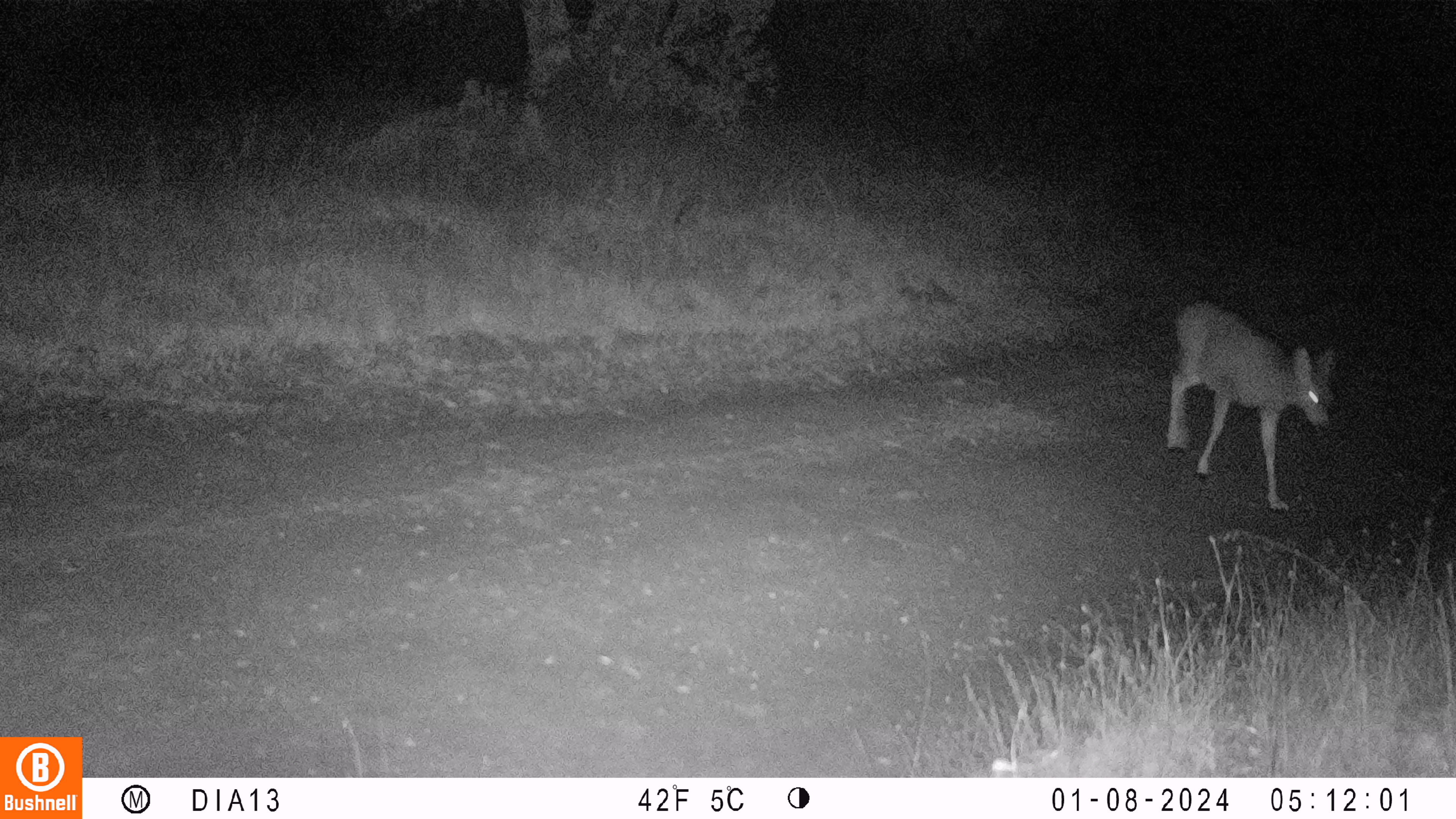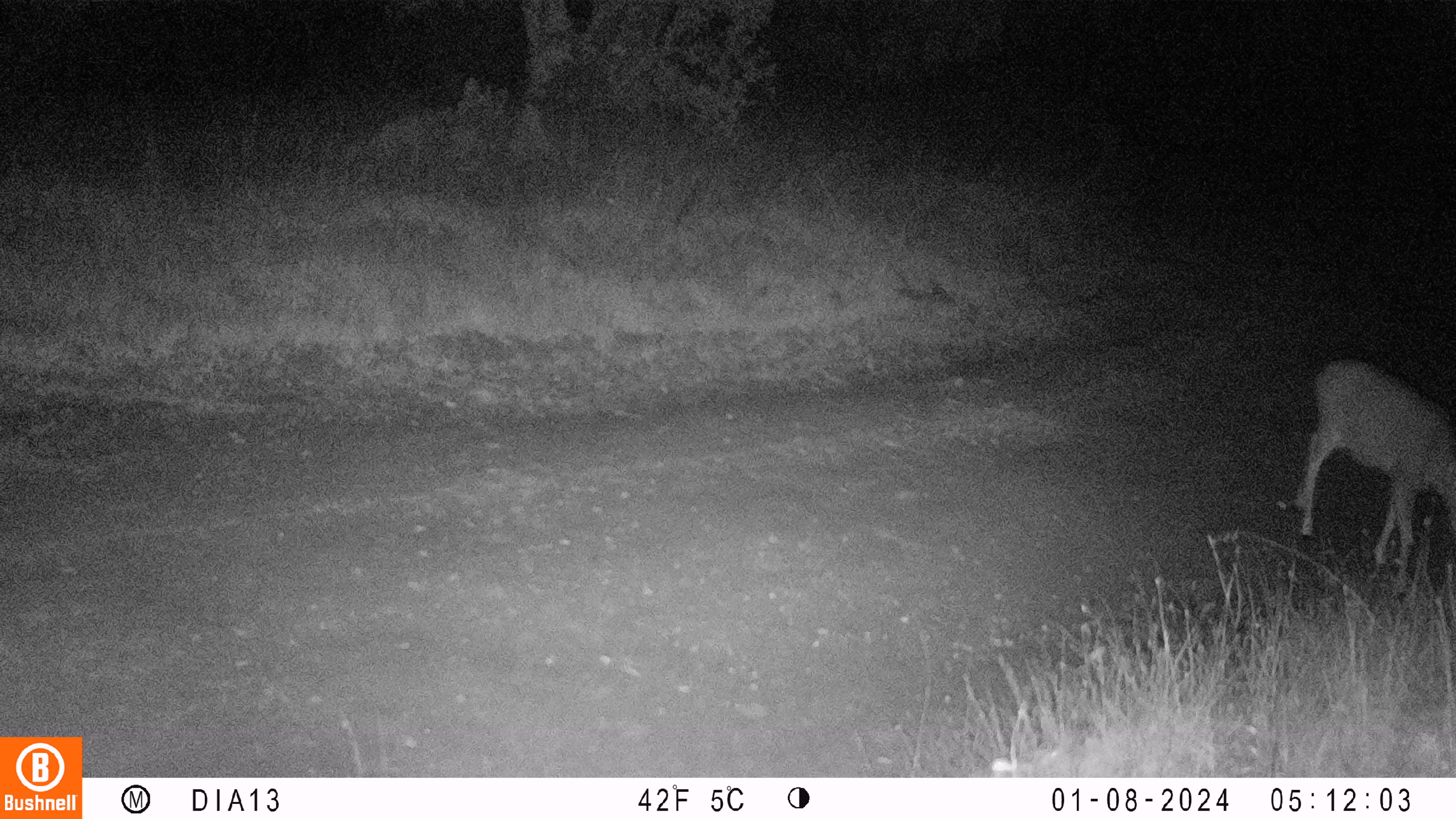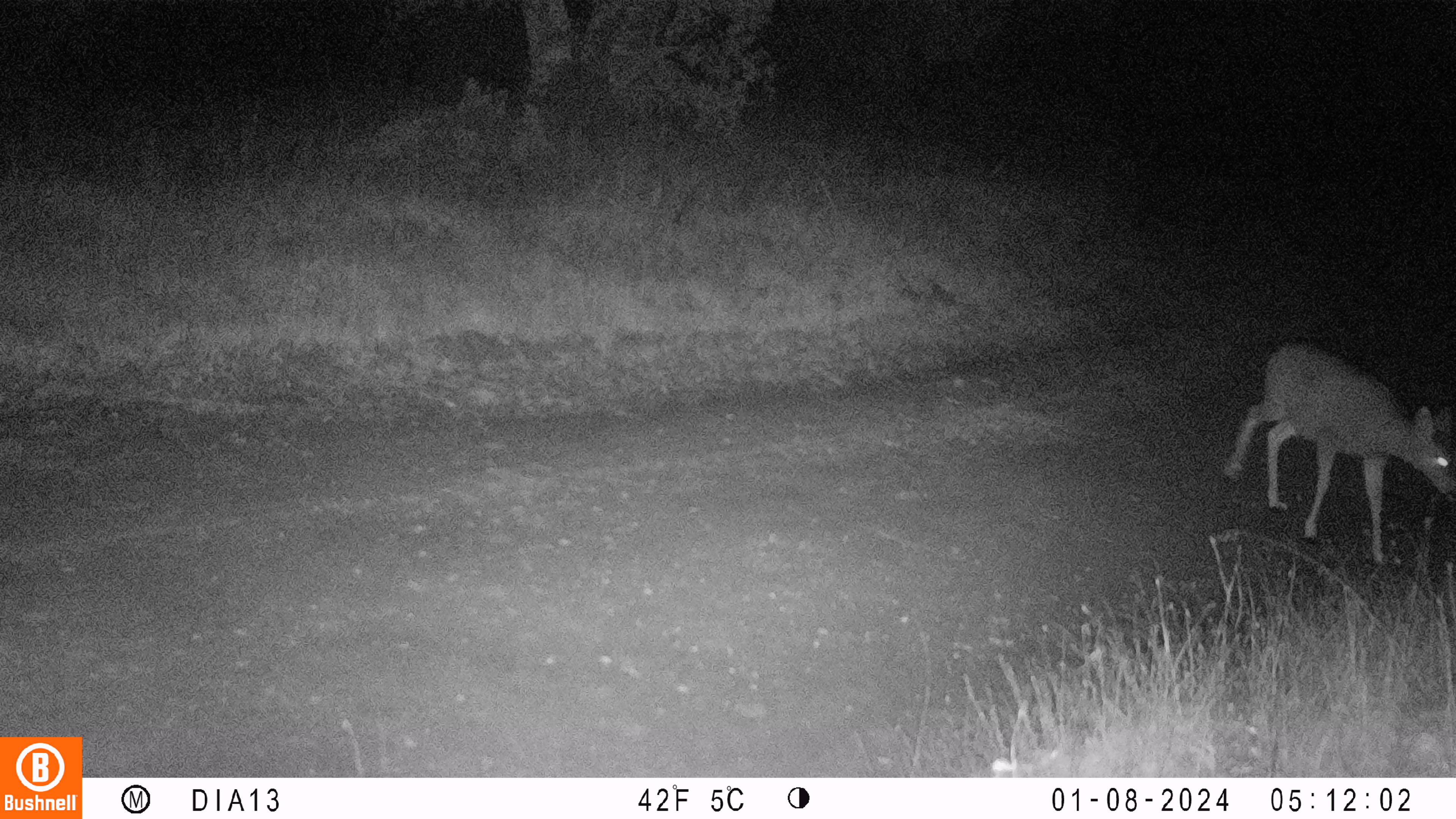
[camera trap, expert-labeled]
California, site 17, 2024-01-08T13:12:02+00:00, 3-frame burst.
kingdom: Animalia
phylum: Chordata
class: Mammalia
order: Artiodactyla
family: Cervidae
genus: Odocoileus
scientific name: Odocoileus hemionus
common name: mule deer